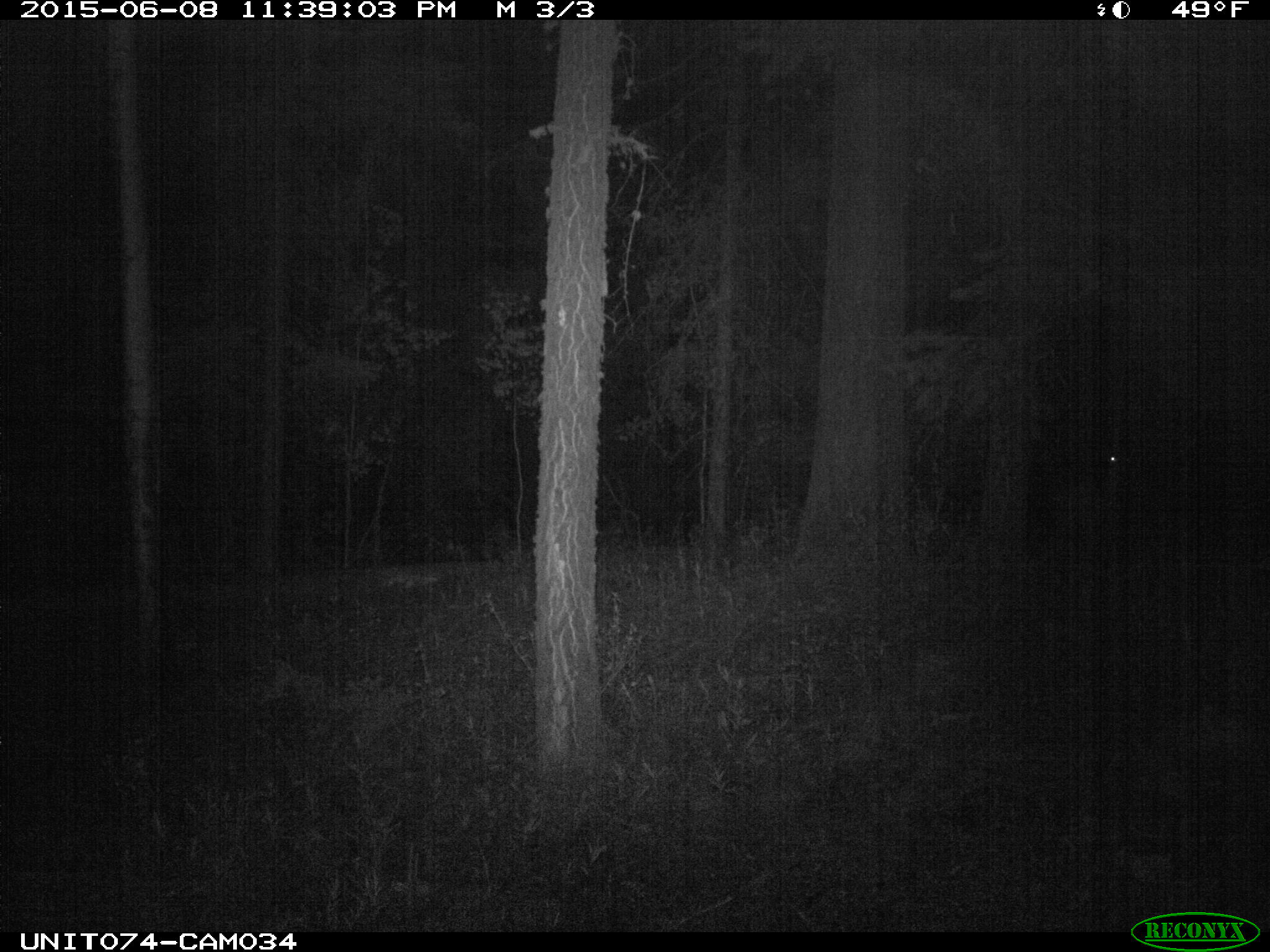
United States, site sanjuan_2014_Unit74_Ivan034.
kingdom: Animalia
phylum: Chordata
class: Mammalia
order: Artiodactyla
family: Cervidae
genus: Odocoileus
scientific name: Odocoileus hemionus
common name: mule deer